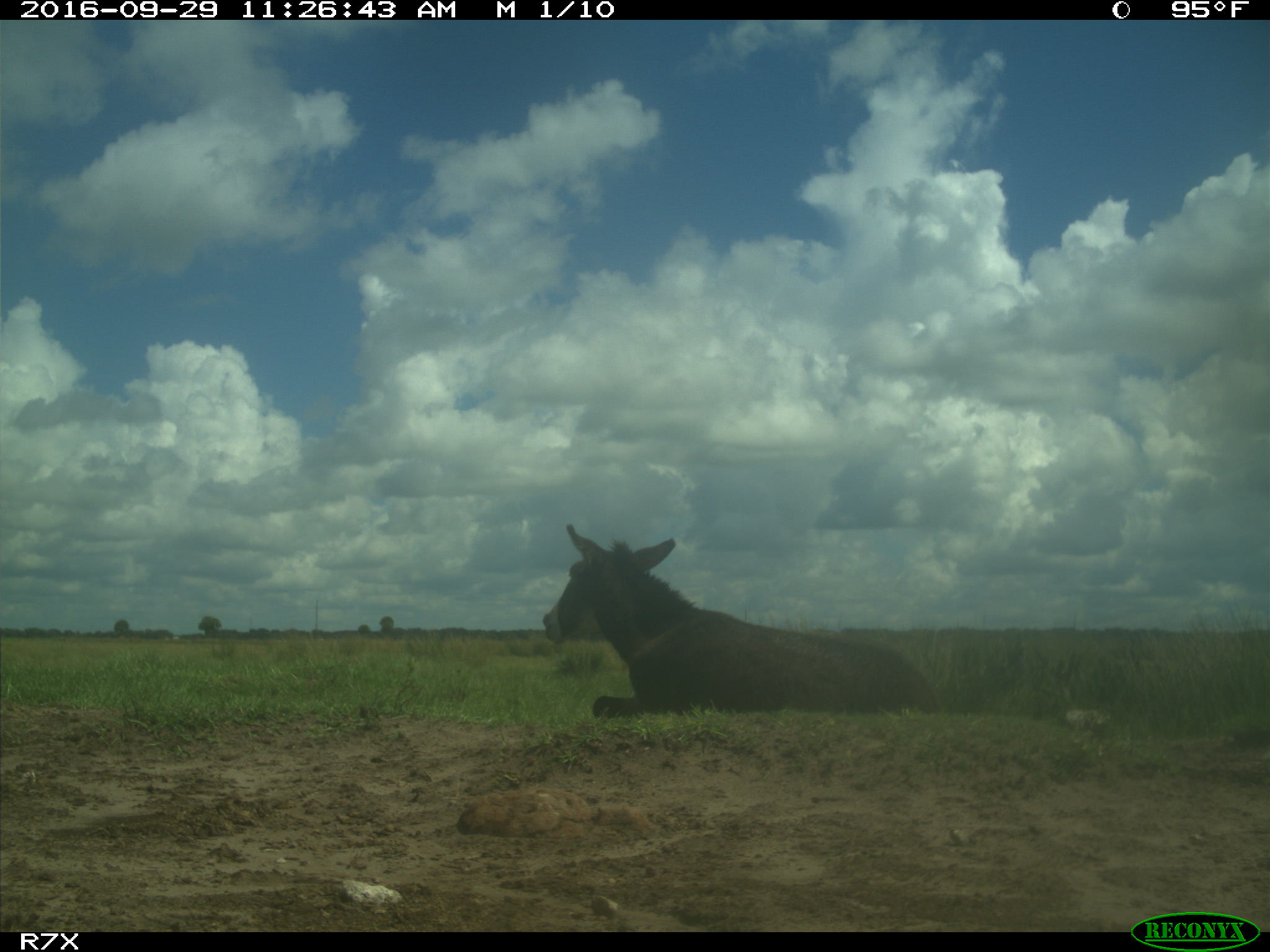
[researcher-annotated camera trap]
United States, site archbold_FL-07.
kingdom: Animalia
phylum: Chordata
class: Mammalia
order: Perissodactyla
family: Equidae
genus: Equus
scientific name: Equus africanus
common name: african wild ass